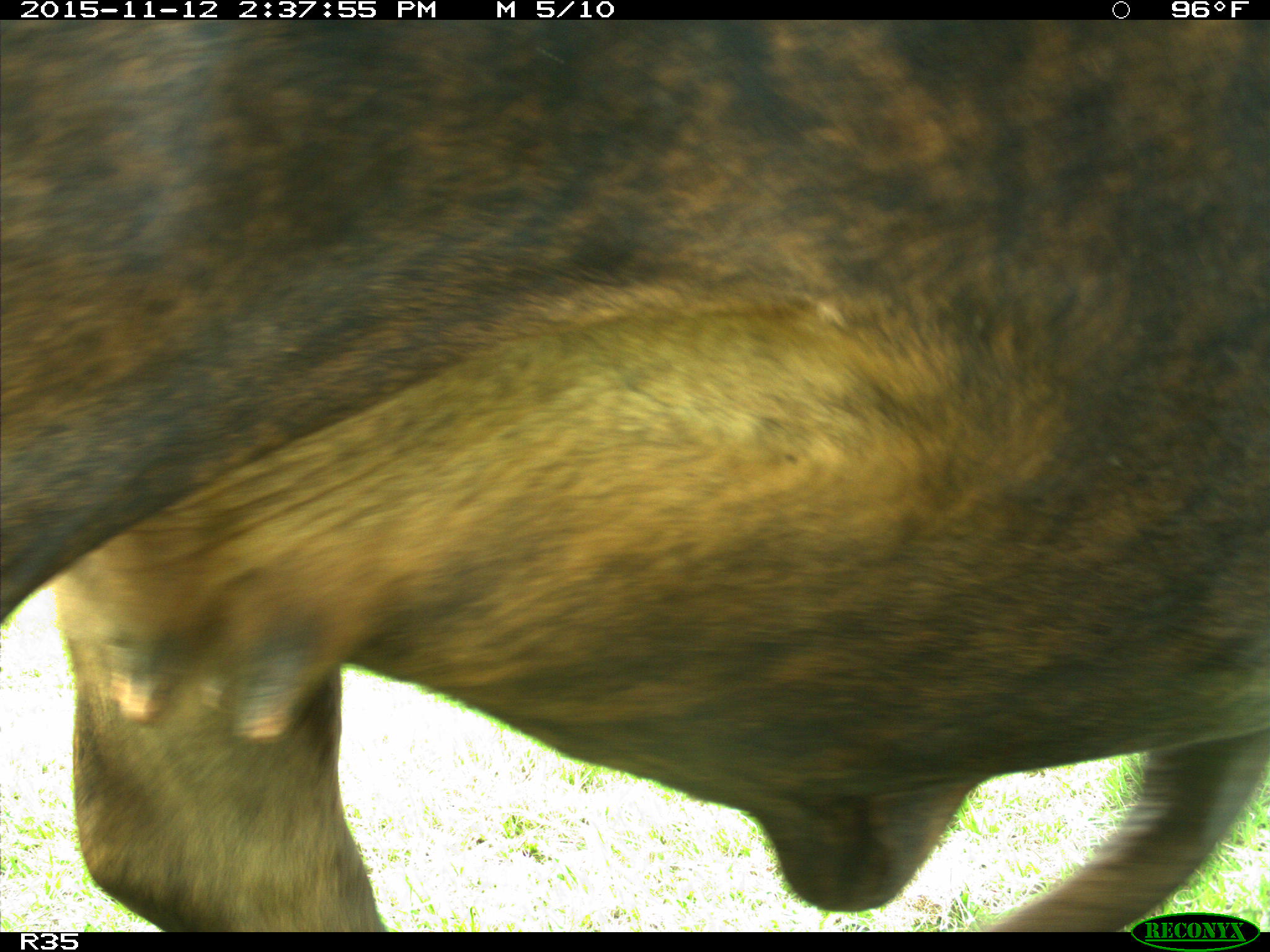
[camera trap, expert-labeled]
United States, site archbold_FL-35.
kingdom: Animalia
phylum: Chordata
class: Mammalia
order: Artiodactyla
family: Bovidae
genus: Bos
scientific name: Bos taurus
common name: domestic cow